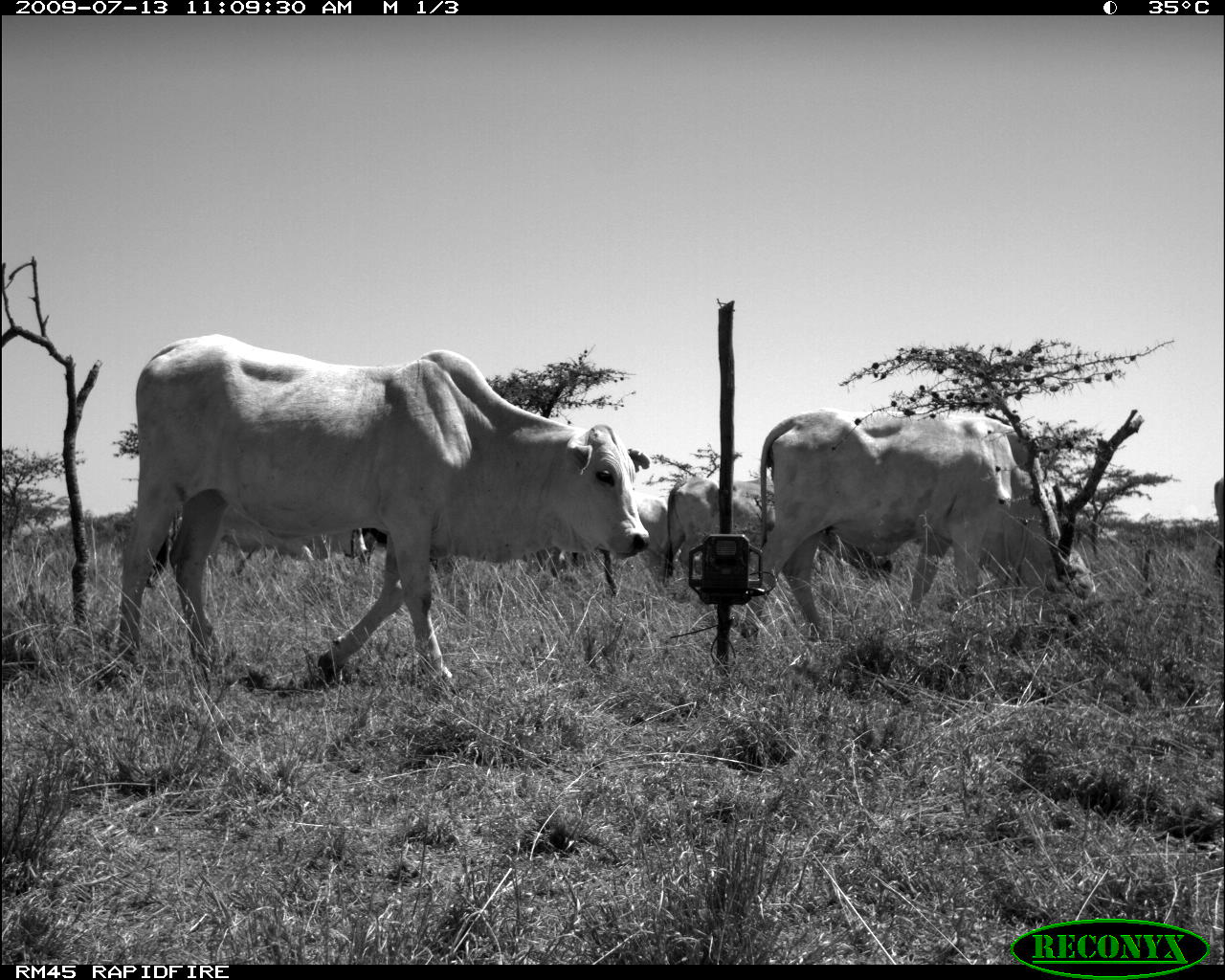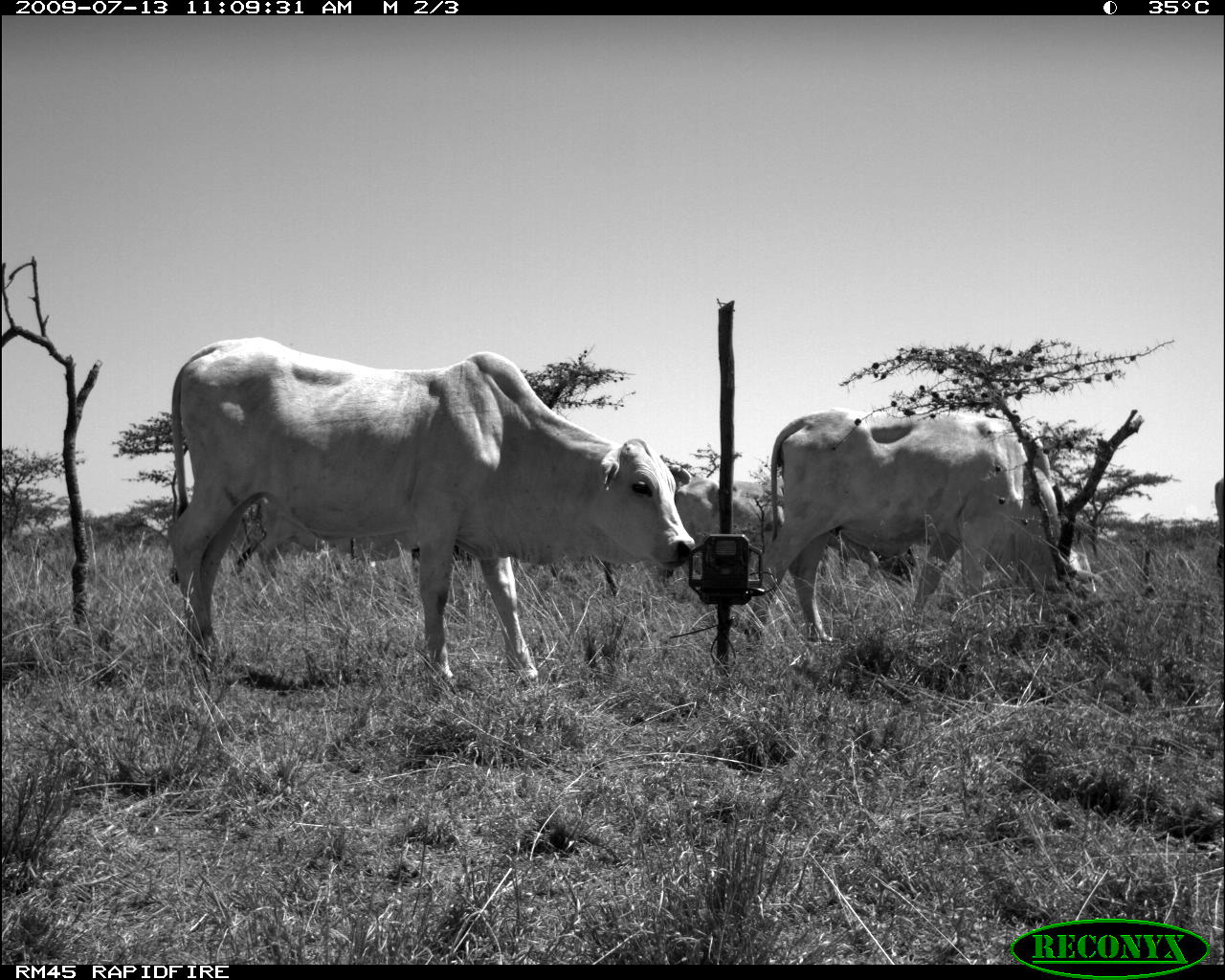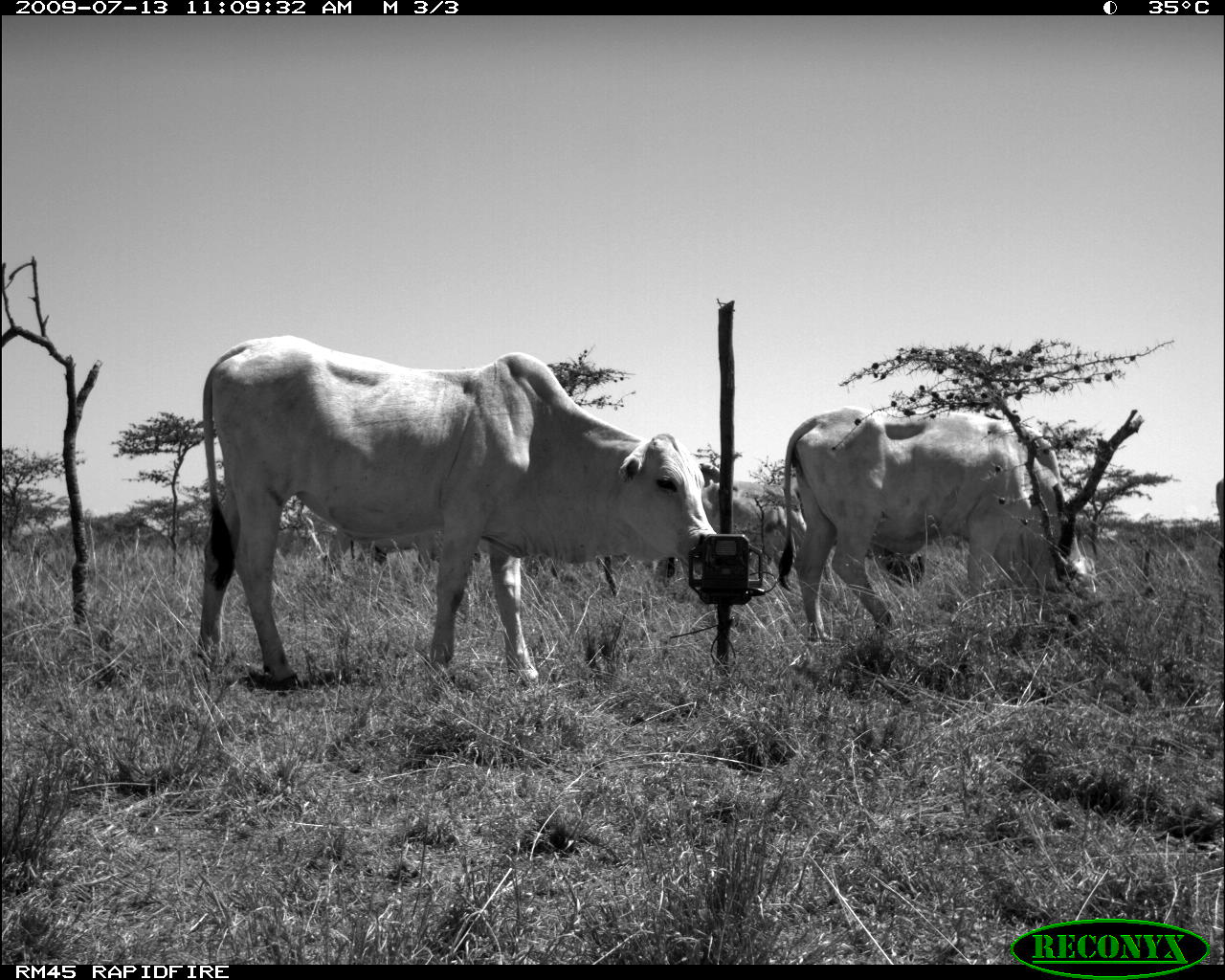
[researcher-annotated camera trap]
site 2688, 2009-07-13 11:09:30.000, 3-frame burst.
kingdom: Animalia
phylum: Chordata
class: Mammalia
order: Artiodactyla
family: Bovidae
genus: Bos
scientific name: Bos taurus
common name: domestic cattle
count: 4